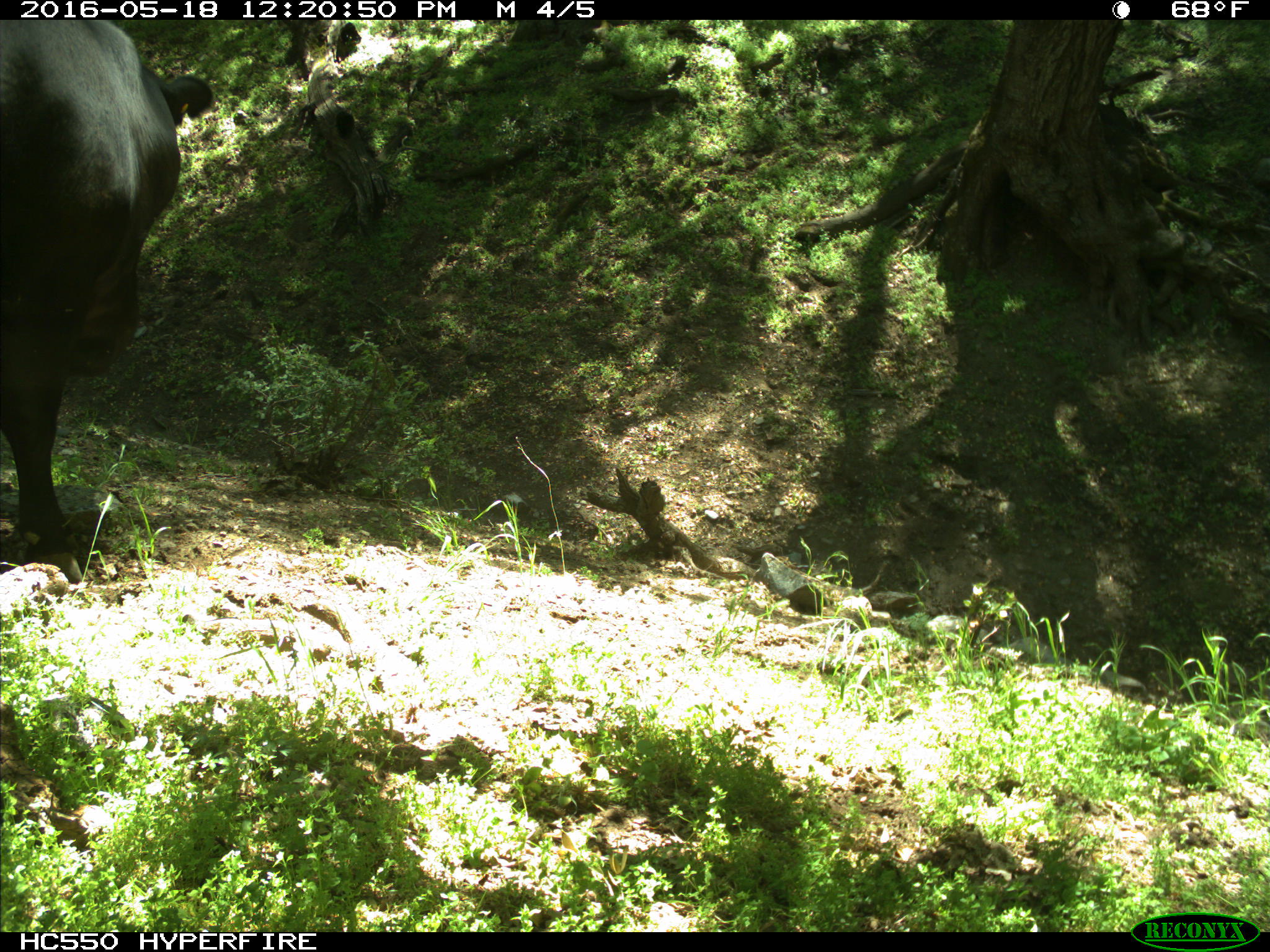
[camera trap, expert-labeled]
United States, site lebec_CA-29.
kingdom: Animalia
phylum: Chordata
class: Mammalia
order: Artiodactyla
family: Bovidae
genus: Bos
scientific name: Bos taurus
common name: domestic cow